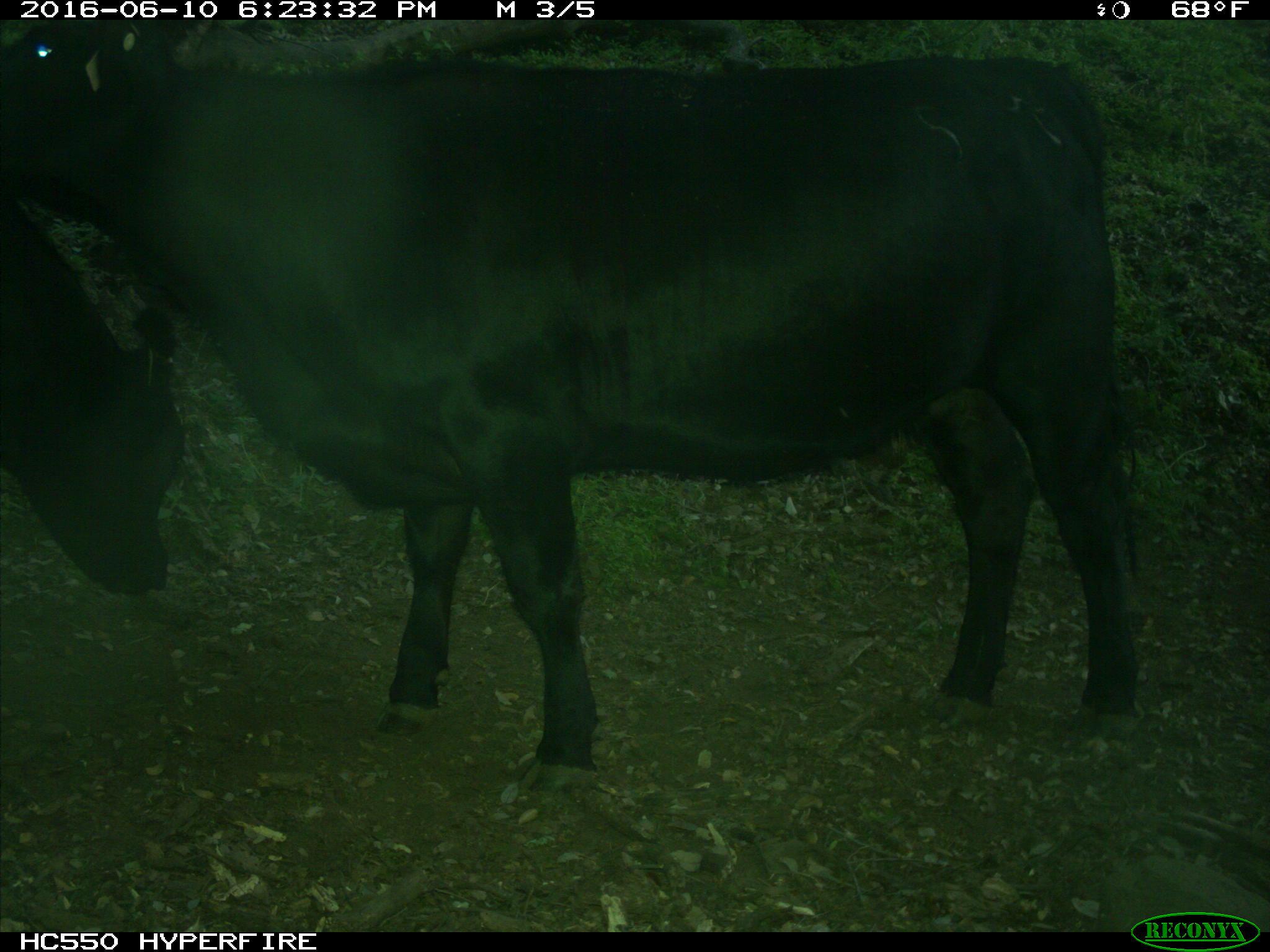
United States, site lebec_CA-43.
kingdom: Animalia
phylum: Chordata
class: Mammalia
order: Artiodactyla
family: Bovidae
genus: Bos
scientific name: Bos taurus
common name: domestic cow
Bos taurus (domestic cow).